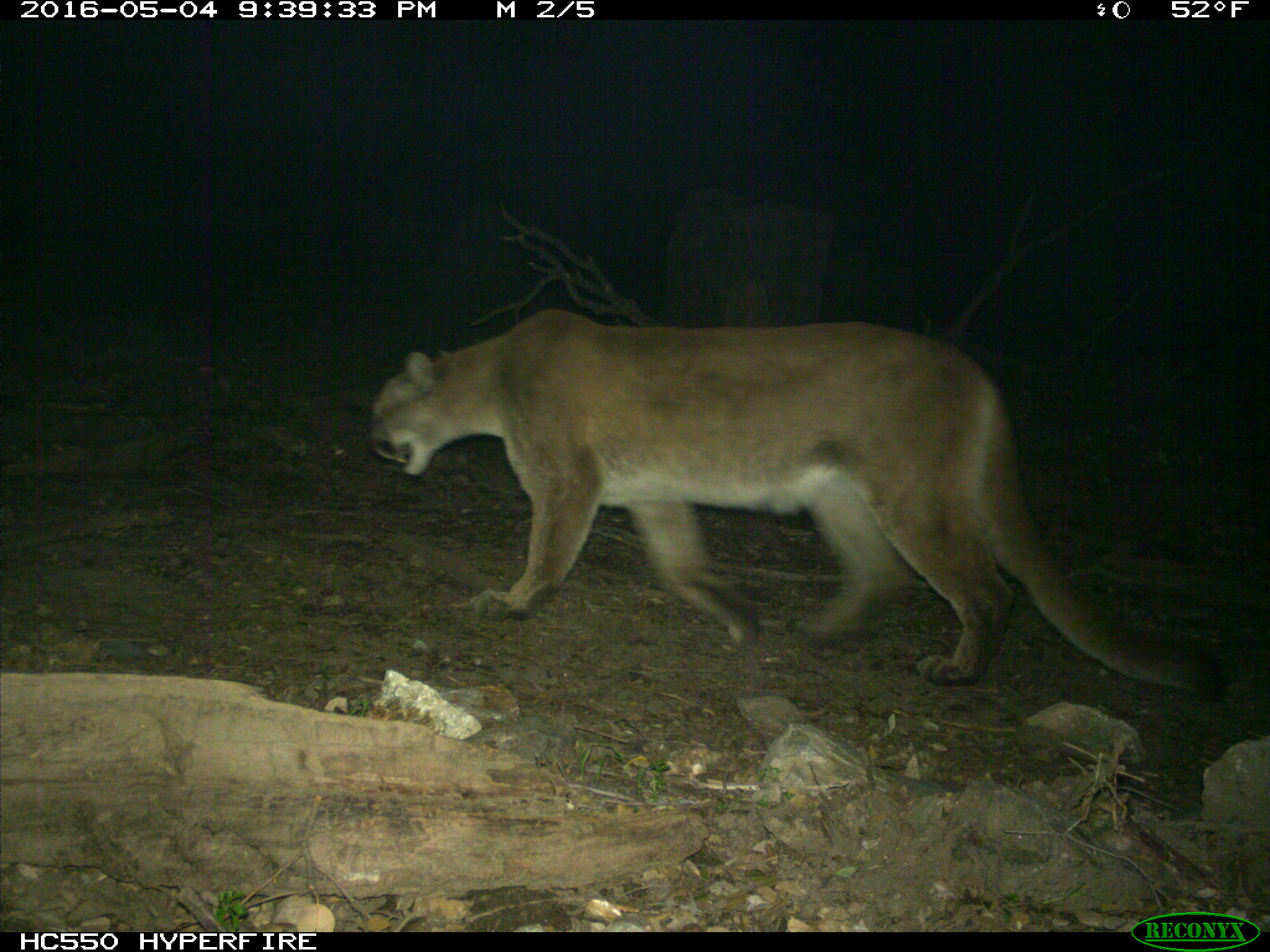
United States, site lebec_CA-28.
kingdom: Animalia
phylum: Chordata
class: Mammalia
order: Carnivora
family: Felidae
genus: Puma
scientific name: Puma concolor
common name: mountain lion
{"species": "Puma concolor (mountain lion)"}